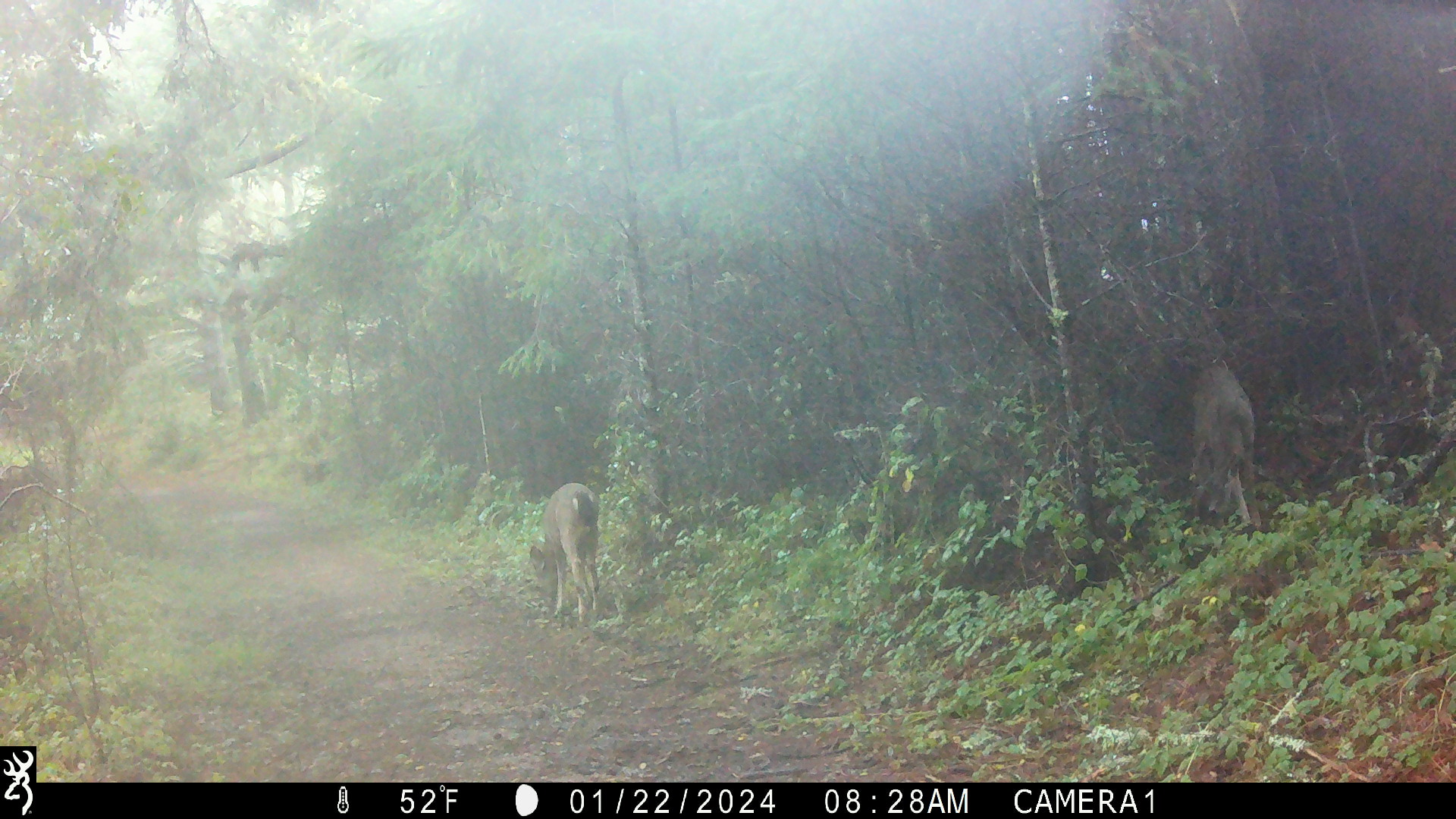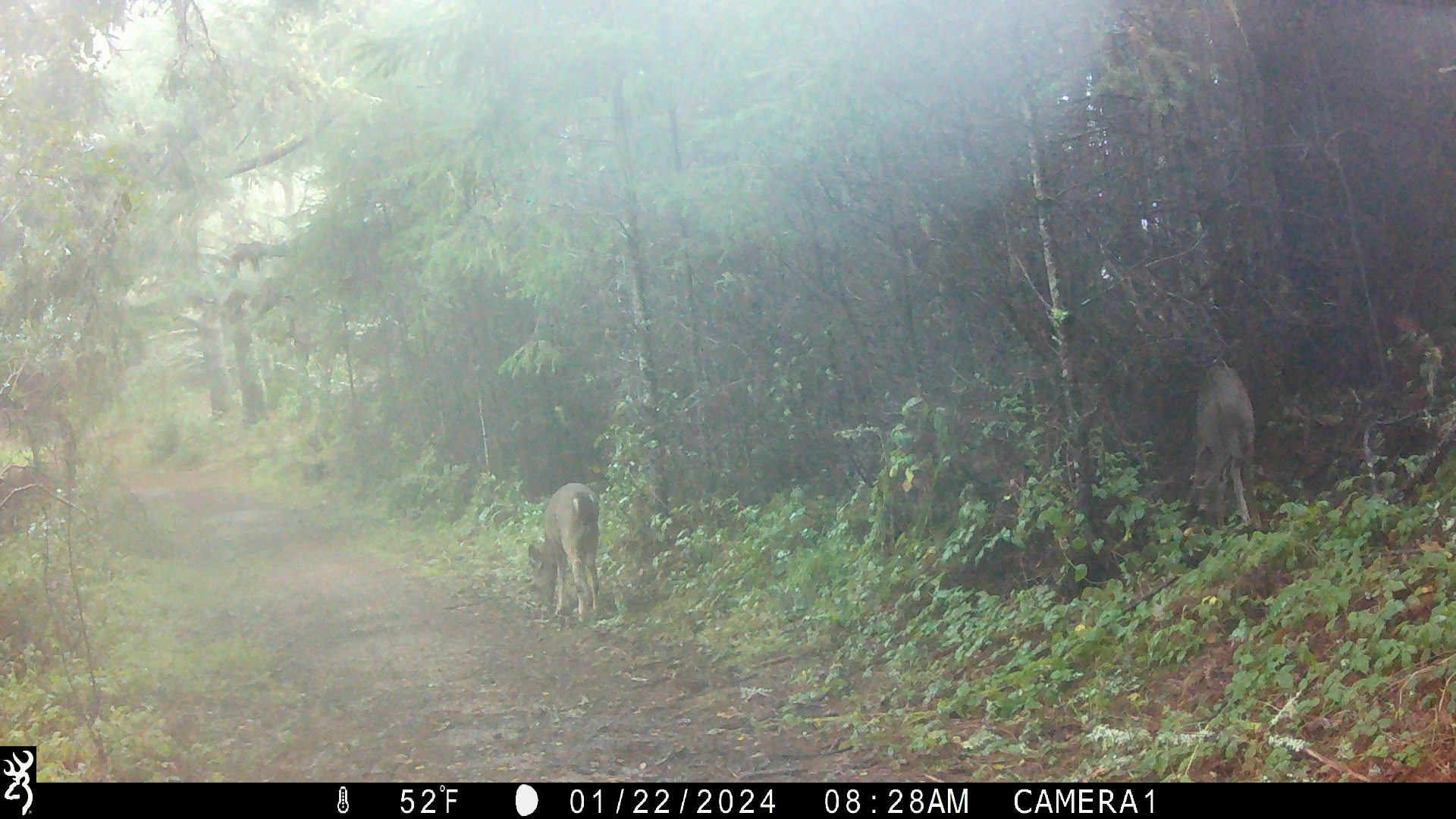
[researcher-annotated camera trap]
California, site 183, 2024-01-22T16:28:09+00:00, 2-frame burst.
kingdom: Animalia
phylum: Chordata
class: Mammalia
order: Artiodactyla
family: Cervidae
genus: Odocoileus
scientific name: Odocoileus hemionus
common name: mule deer